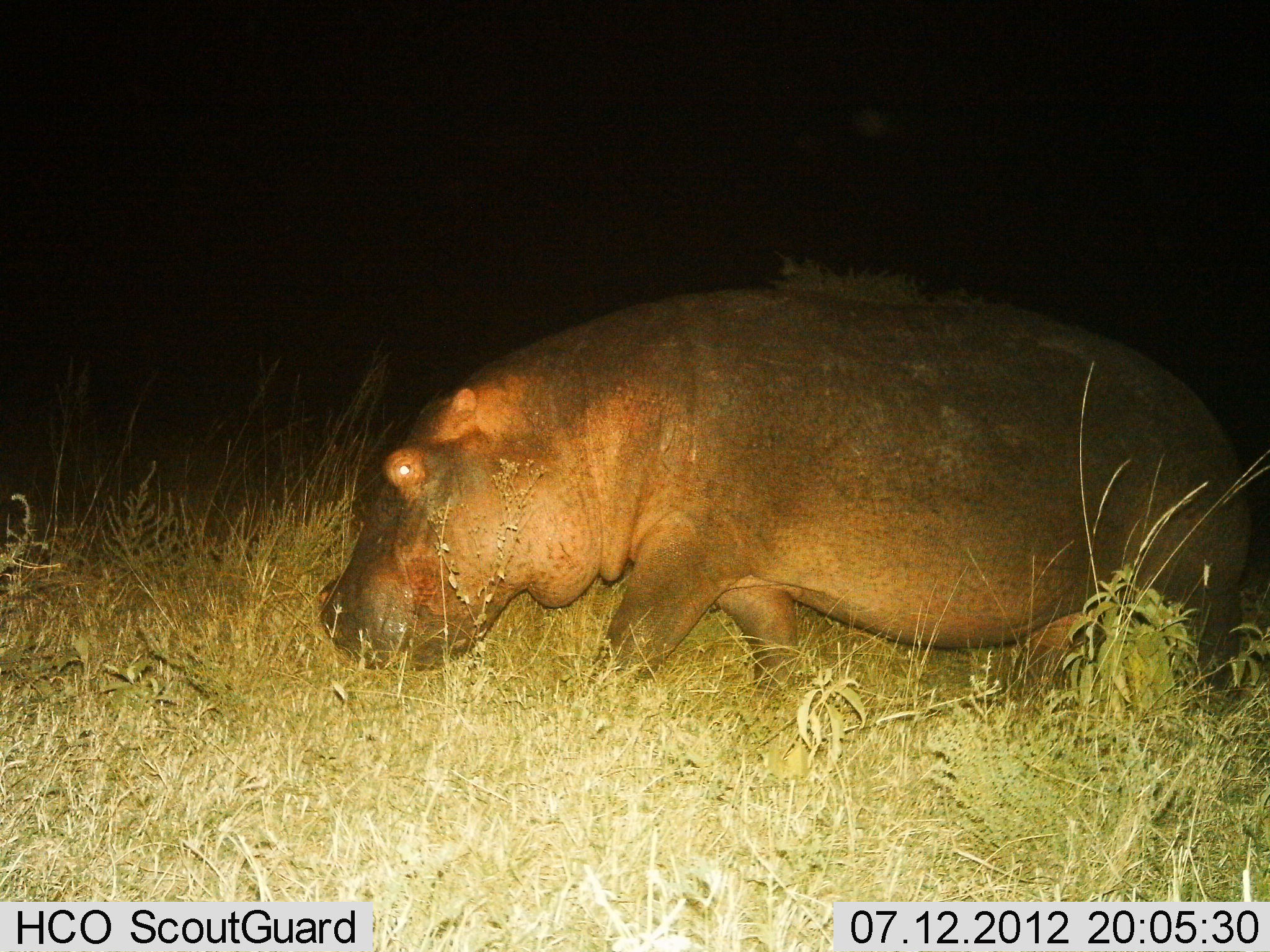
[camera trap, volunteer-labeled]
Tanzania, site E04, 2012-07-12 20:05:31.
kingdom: Animalia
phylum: Chordata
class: Mammalia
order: Artiodactyla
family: Hippopotamidae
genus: Hippopotamus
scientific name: Hippopotamus amphibius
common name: hippopotamus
Hippopotamus (Hippopotamus amphibius), count 1. Behavior (volunteer vote fractions): standing 10%, resting 0%, moving 90%, interacting 0%. Young present (vote fraction): 0%. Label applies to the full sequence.